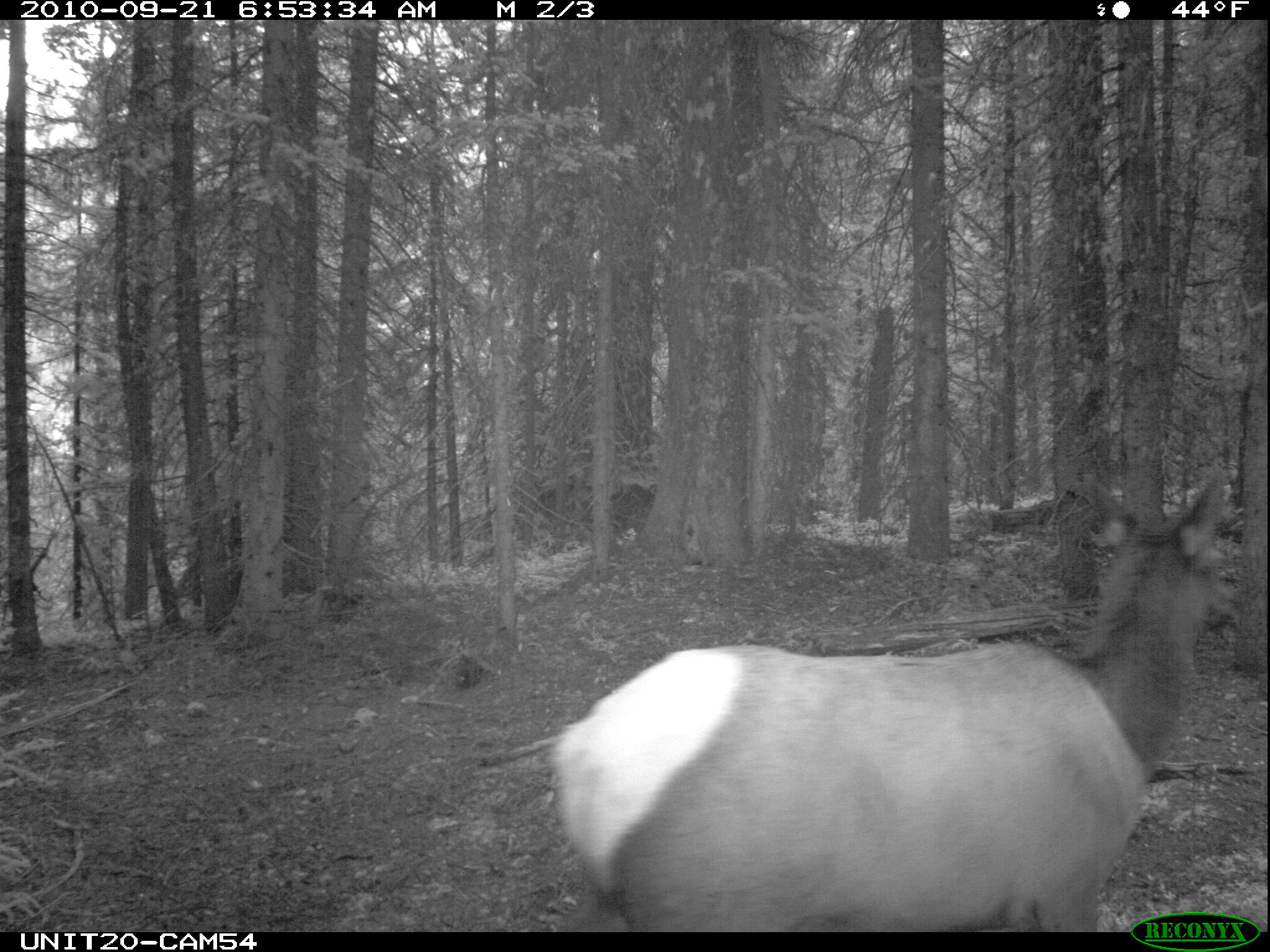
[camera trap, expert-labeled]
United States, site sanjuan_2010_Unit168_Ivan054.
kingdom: Animalia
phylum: Chordata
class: Mammalia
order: Artiodactyla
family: Cervidae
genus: Cervus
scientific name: Cervus elaphus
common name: red deer